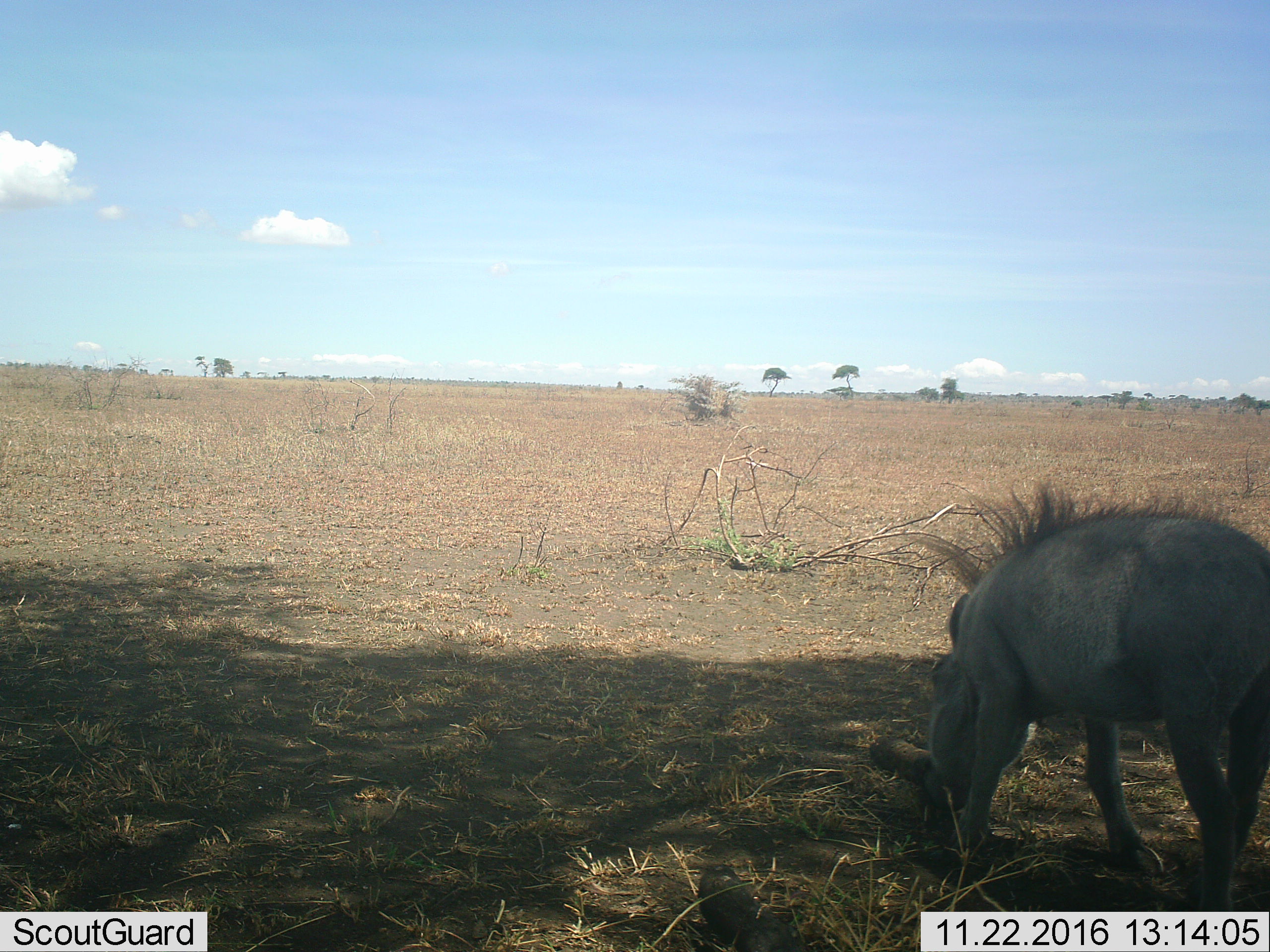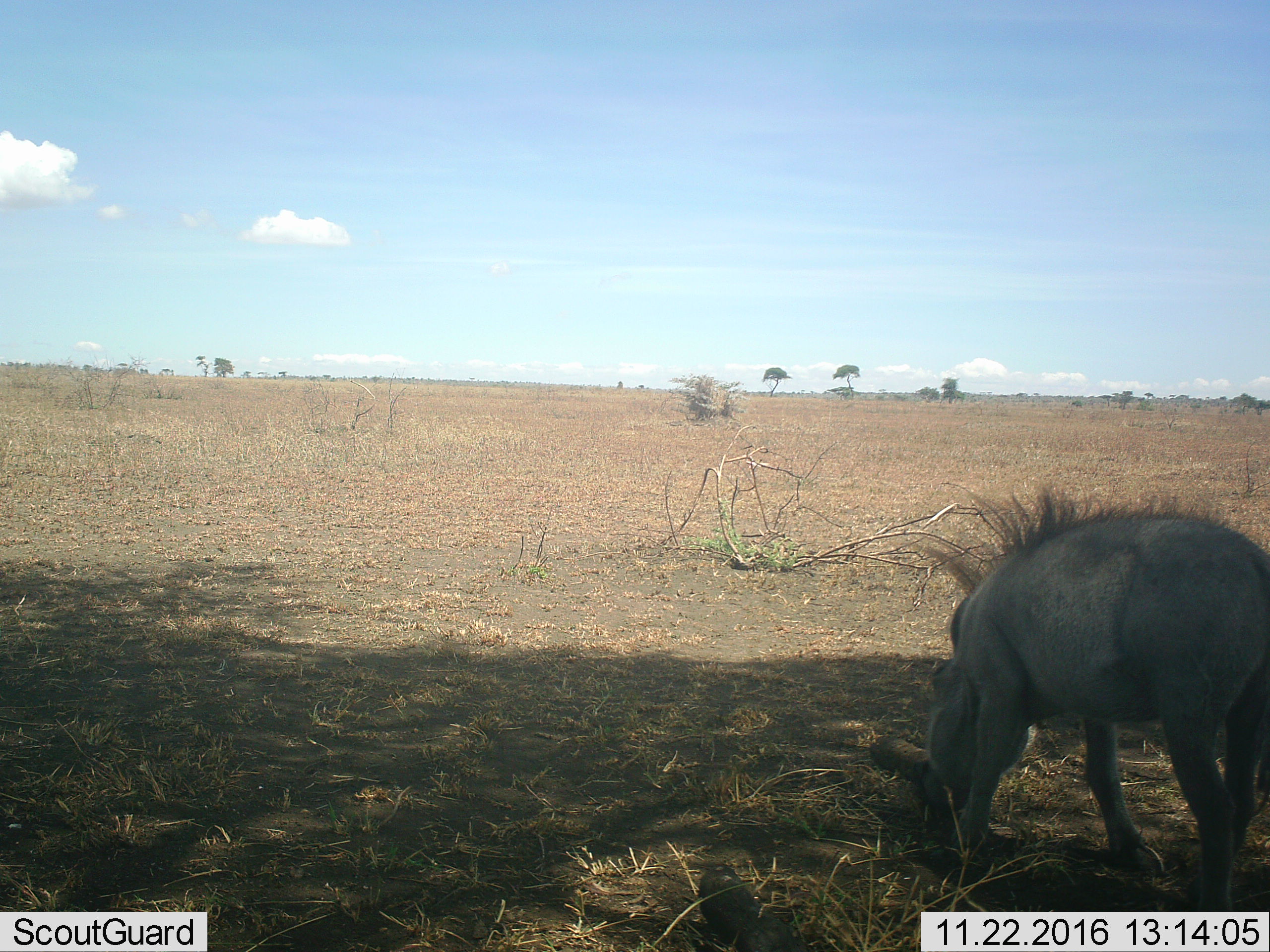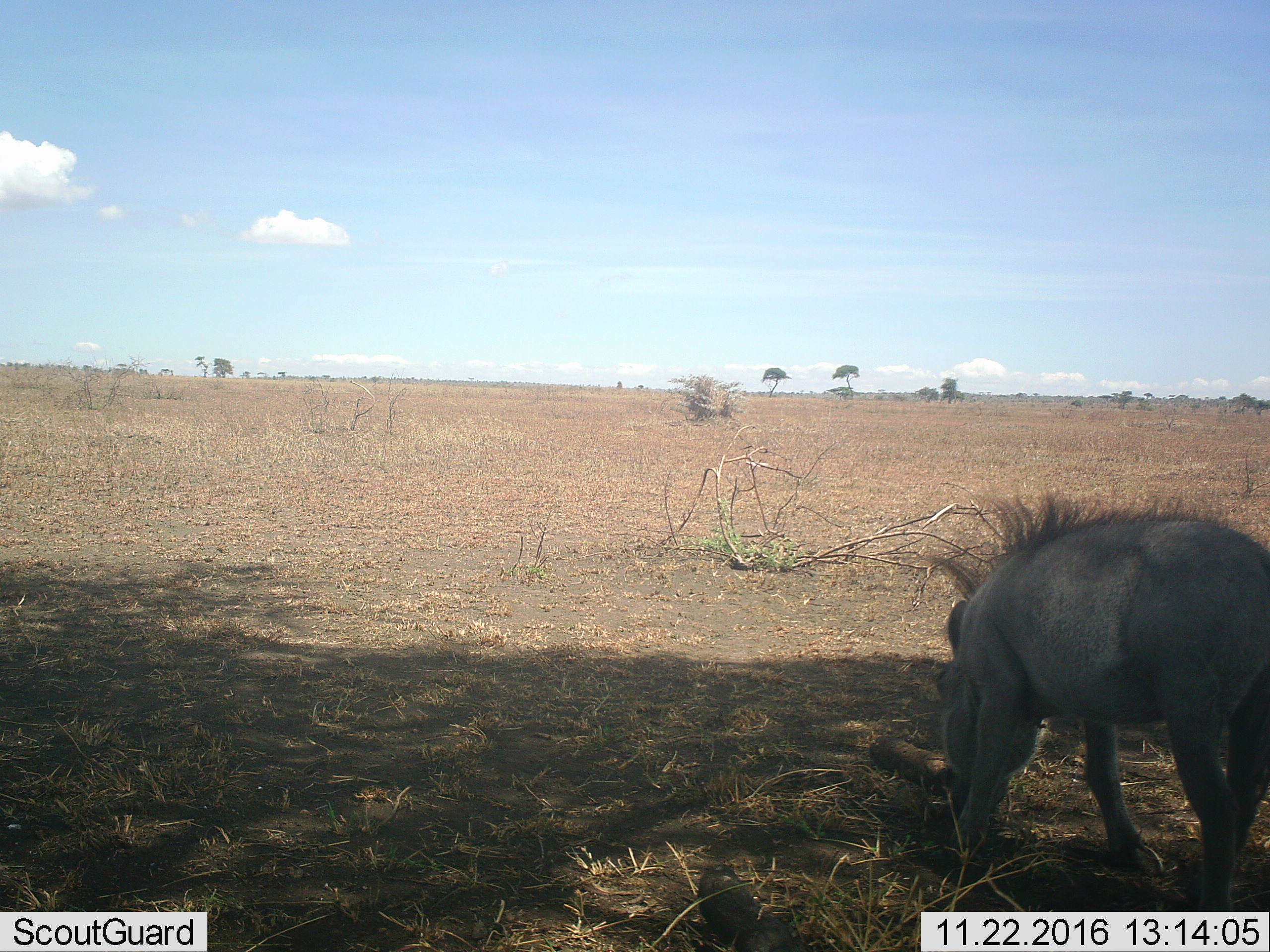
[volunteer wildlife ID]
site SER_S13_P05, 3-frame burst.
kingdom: Animalia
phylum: Chordata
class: Mammalia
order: Artiodactyla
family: Suidae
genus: Phacochoerus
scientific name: Phacochoerus africanus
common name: warthog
Warthog (Phacochoerus africanus), count 1. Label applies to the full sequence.